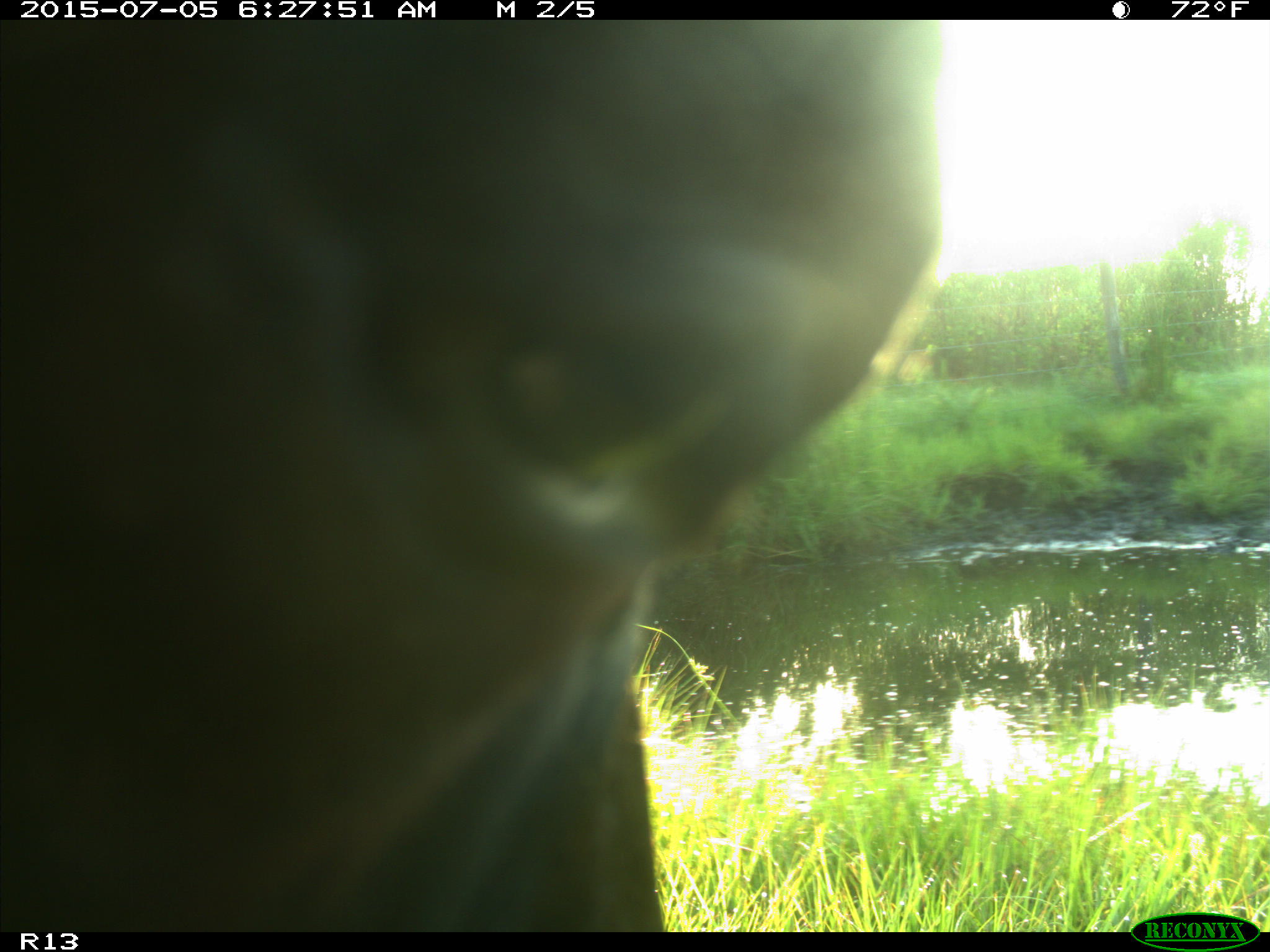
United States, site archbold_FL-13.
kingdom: Animalia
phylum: Chordata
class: Mammalia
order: Artiodactyla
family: Bovidae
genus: Bos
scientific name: Bos taurus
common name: domestic cow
Bos taurus (domestic cow).